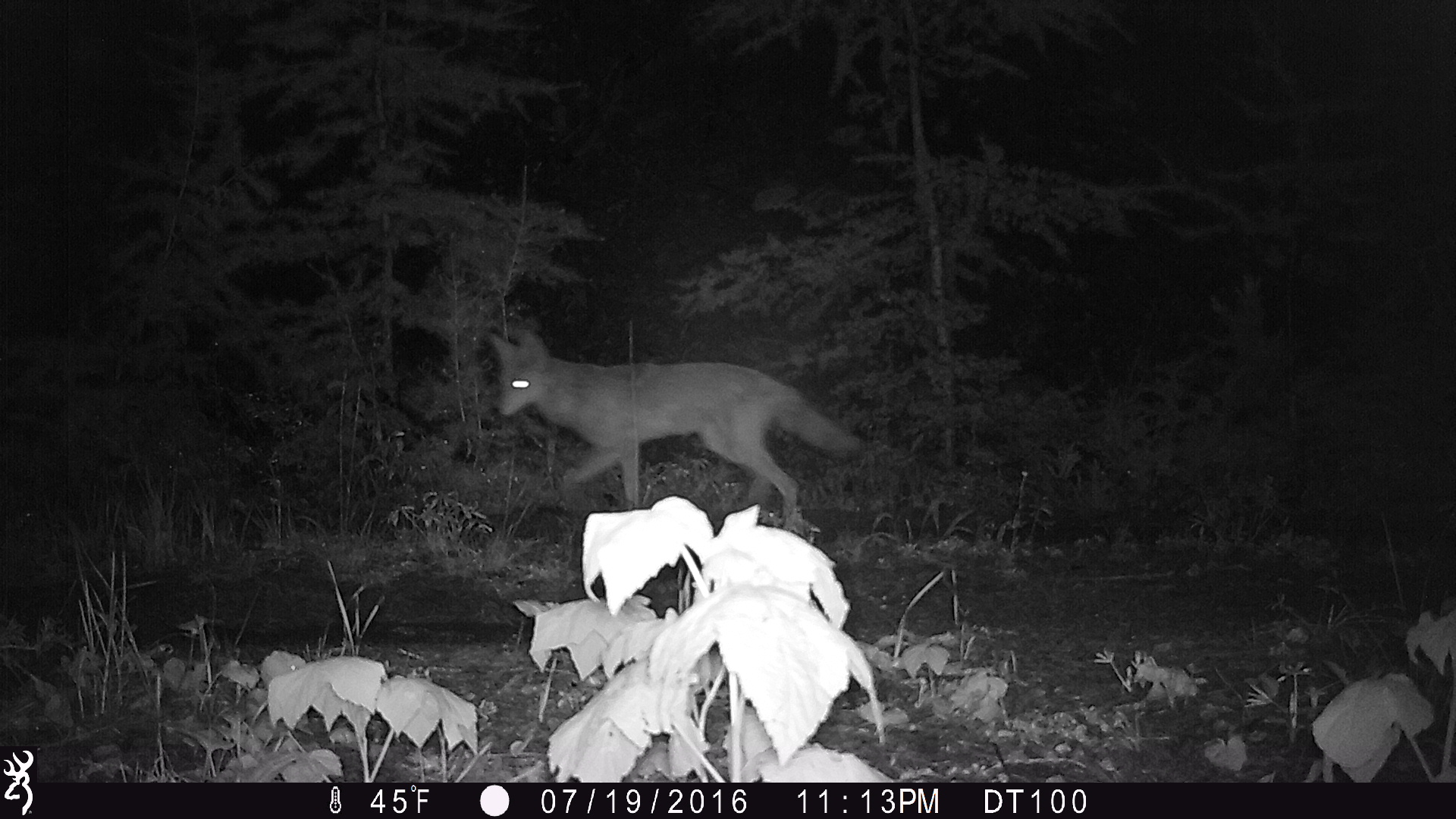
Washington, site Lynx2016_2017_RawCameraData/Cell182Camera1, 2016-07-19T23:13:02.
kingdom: Animalia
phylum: Chordata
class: Mammalia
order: Carnivora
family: Canidae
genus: Canis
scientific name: Canis latrans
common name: coyote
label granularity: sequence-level